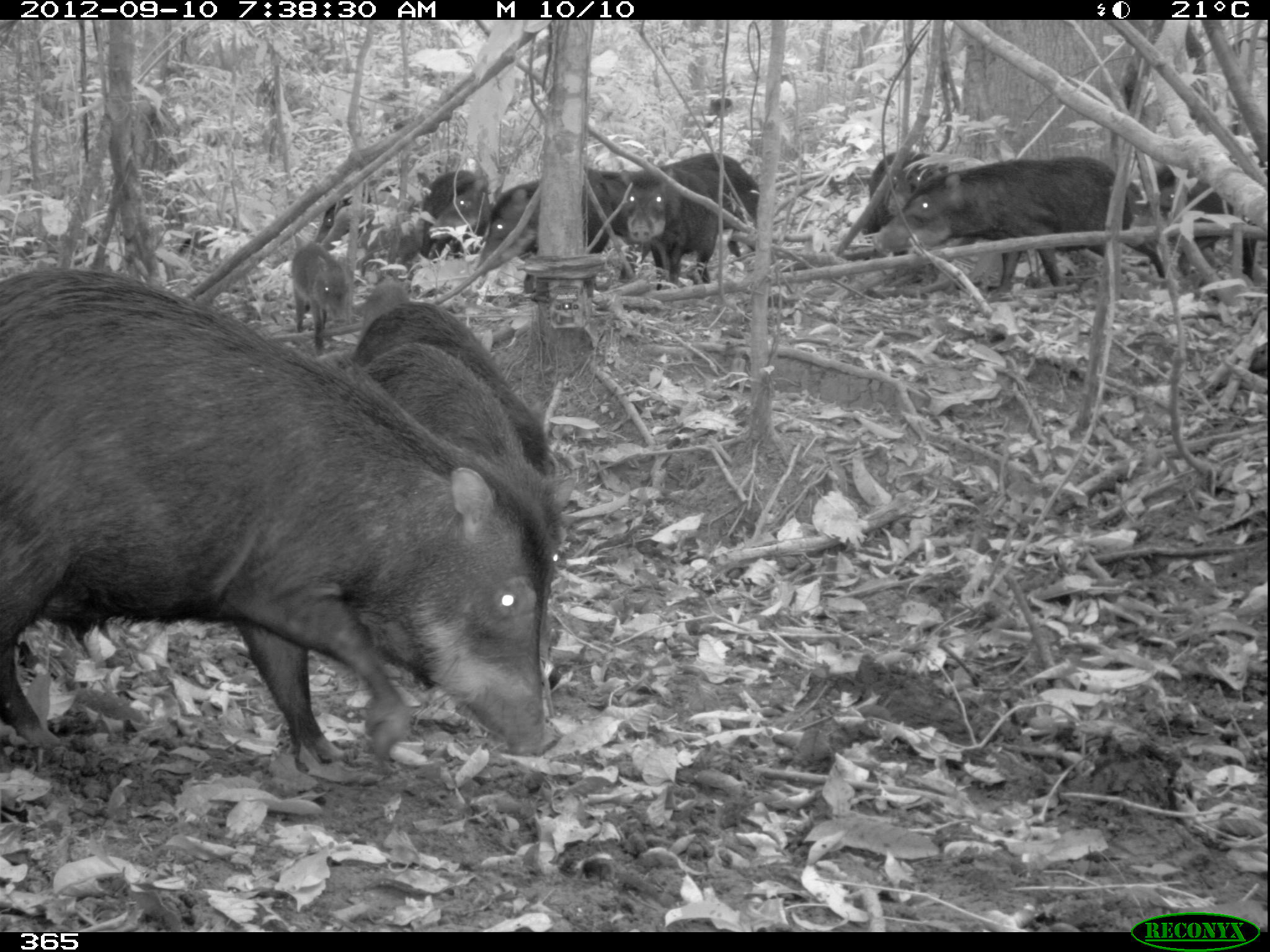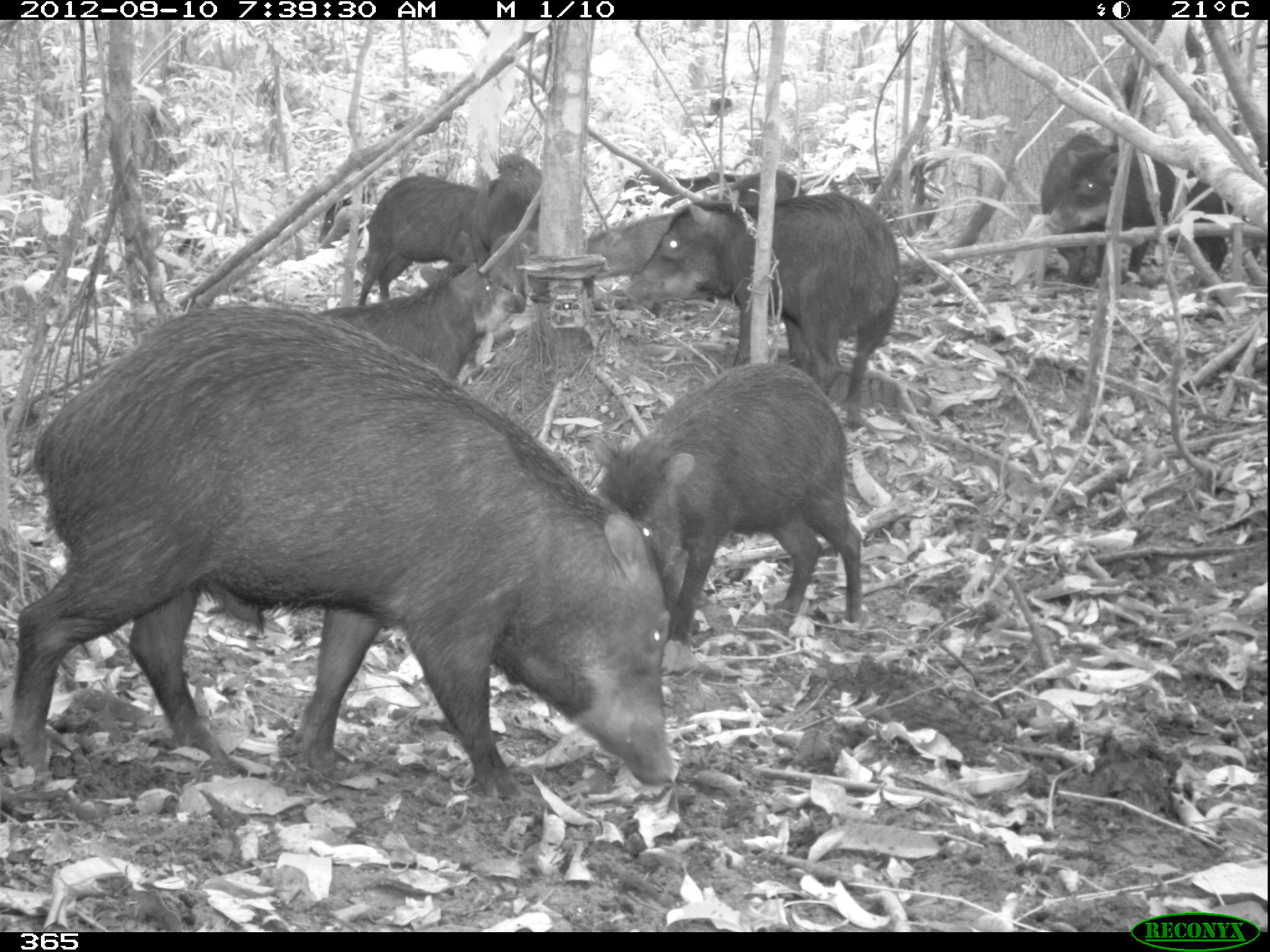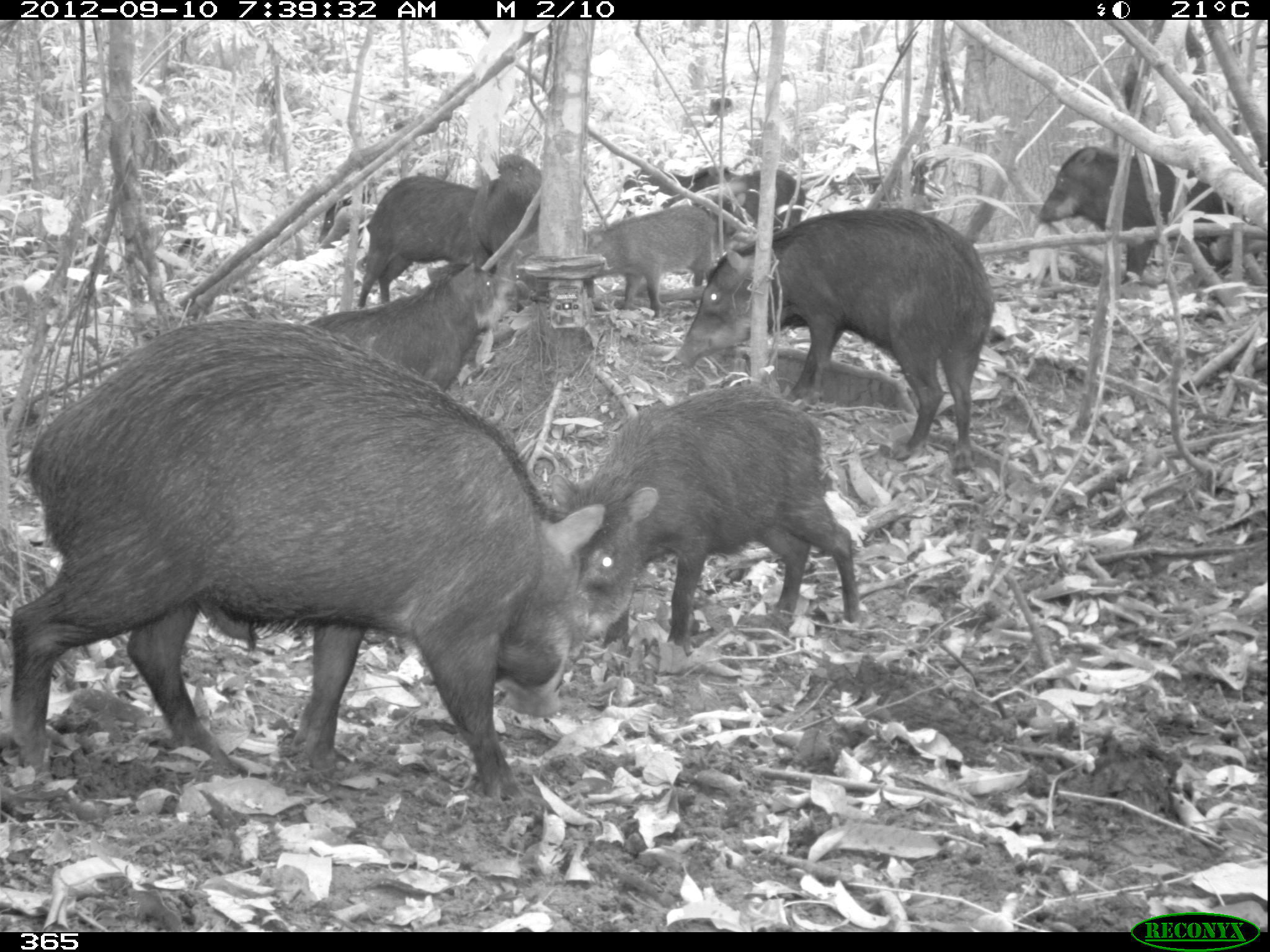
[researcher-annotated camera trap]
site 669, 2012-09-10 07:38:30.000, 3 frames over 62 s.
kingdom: Animalia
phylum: Chordata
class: Mammalia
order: Artiodactyla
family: Tayassuidae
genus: Tayassu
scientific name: Tayassu pecari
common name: white-lipped peccary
Tayassu pecari (white-lipped peccary).